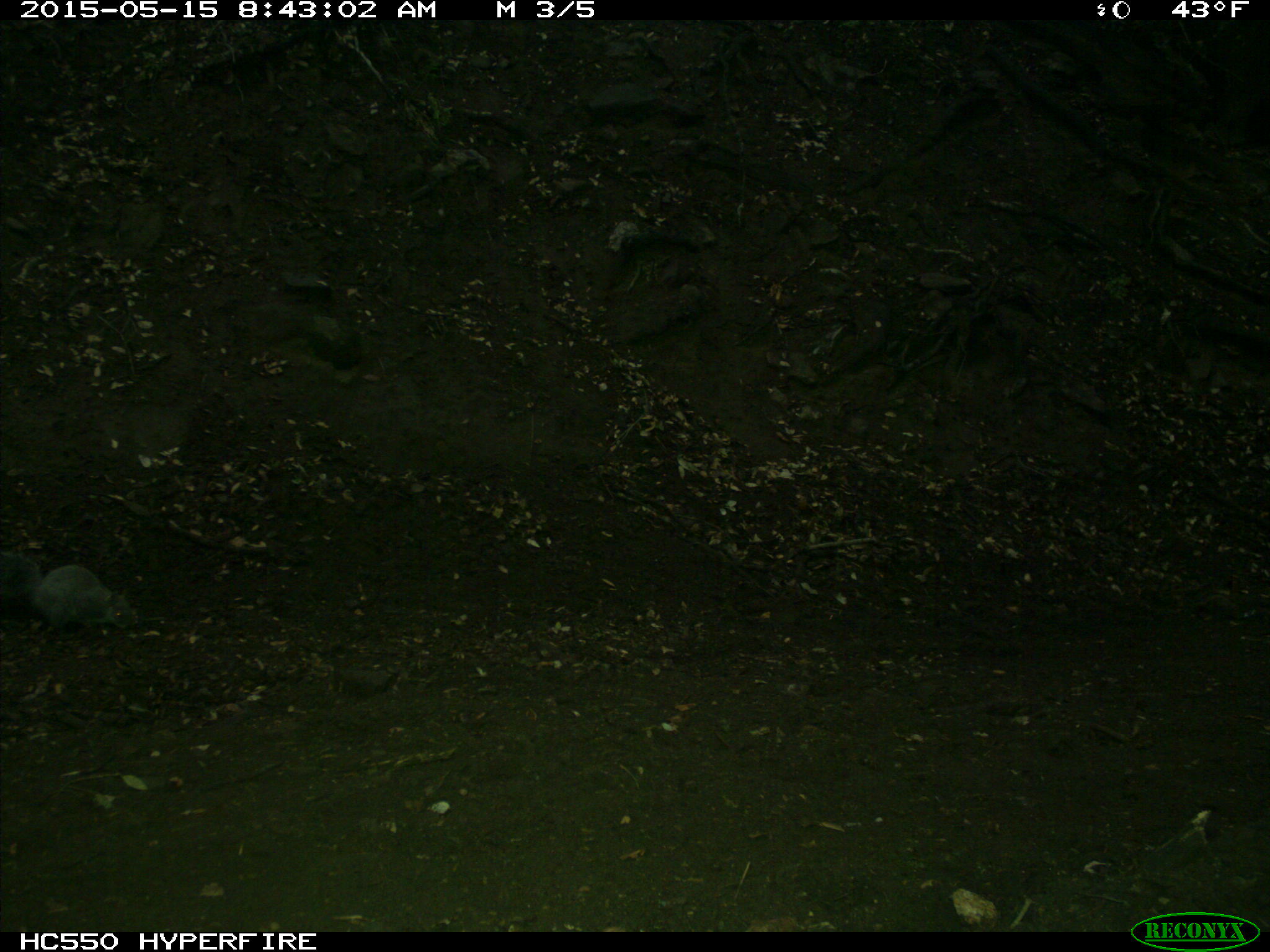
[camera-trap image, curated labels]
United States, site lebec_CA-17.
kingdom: Animalia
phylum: Chordata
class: Mammalia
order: Rodentia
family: Sciuridae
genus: Sciurus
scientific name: Sciurus carolinensis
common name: eastern gray squirrel